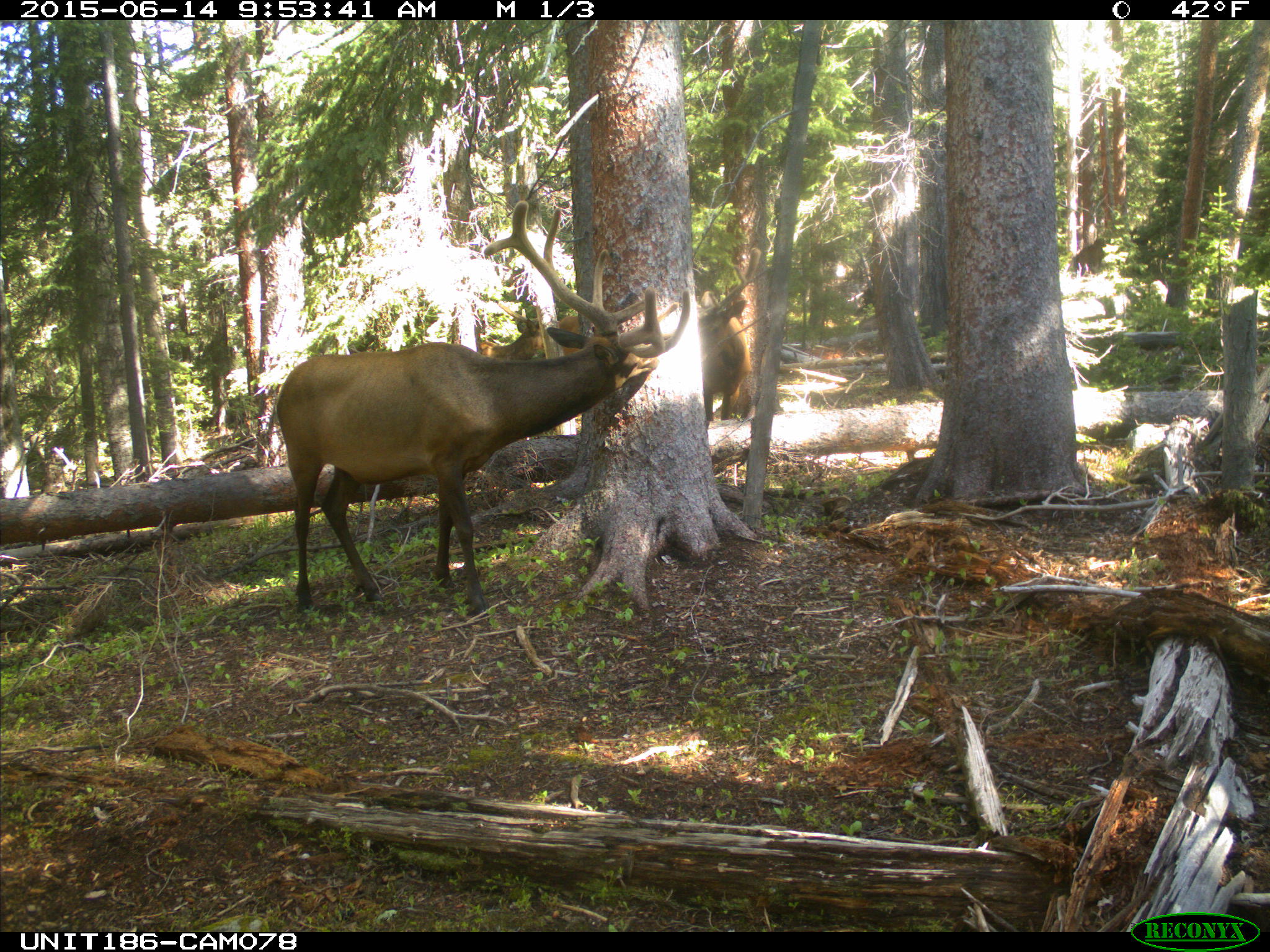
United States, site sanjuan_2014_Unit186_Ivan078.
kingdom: Animalia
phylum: Chordata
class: Mammalia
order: Artiodactyla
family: Cervidae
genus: Cervus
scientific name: Cervus elaphus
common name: red deer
Cervus elaphus (red deer).